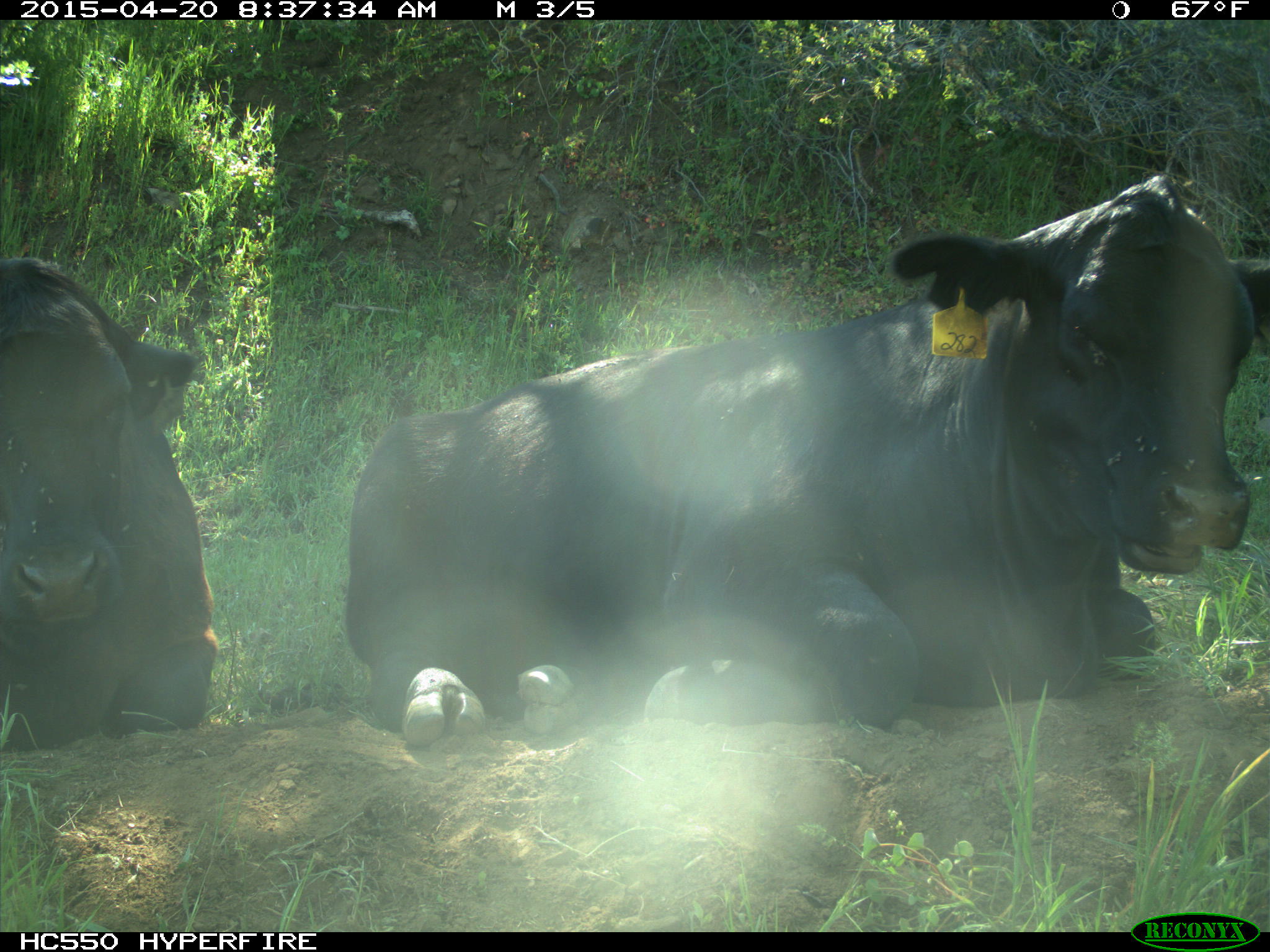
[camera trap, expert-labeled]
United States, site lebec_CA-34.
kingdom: Animalia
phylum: Chordata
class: Mammalia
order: Artiodactyla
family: Bovidae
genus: Bos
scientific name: Bos taurus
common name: domestic cow